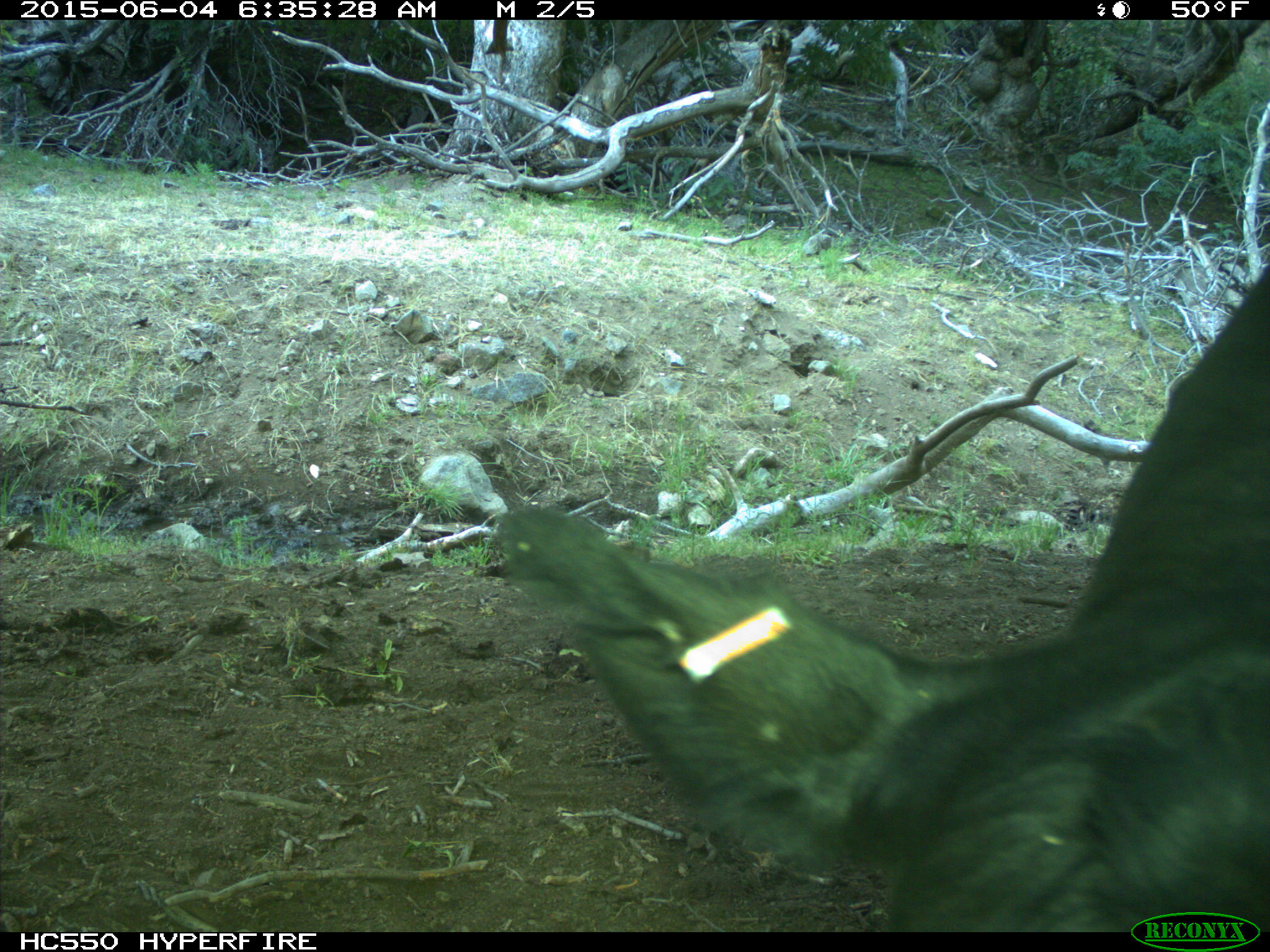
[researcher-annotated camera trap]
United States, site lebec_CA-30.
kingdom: Animalia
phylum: Chordata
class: Mammalia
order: Artiodactyla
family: Bovidae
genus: Bos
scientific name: Bos taurus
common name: domestic cow